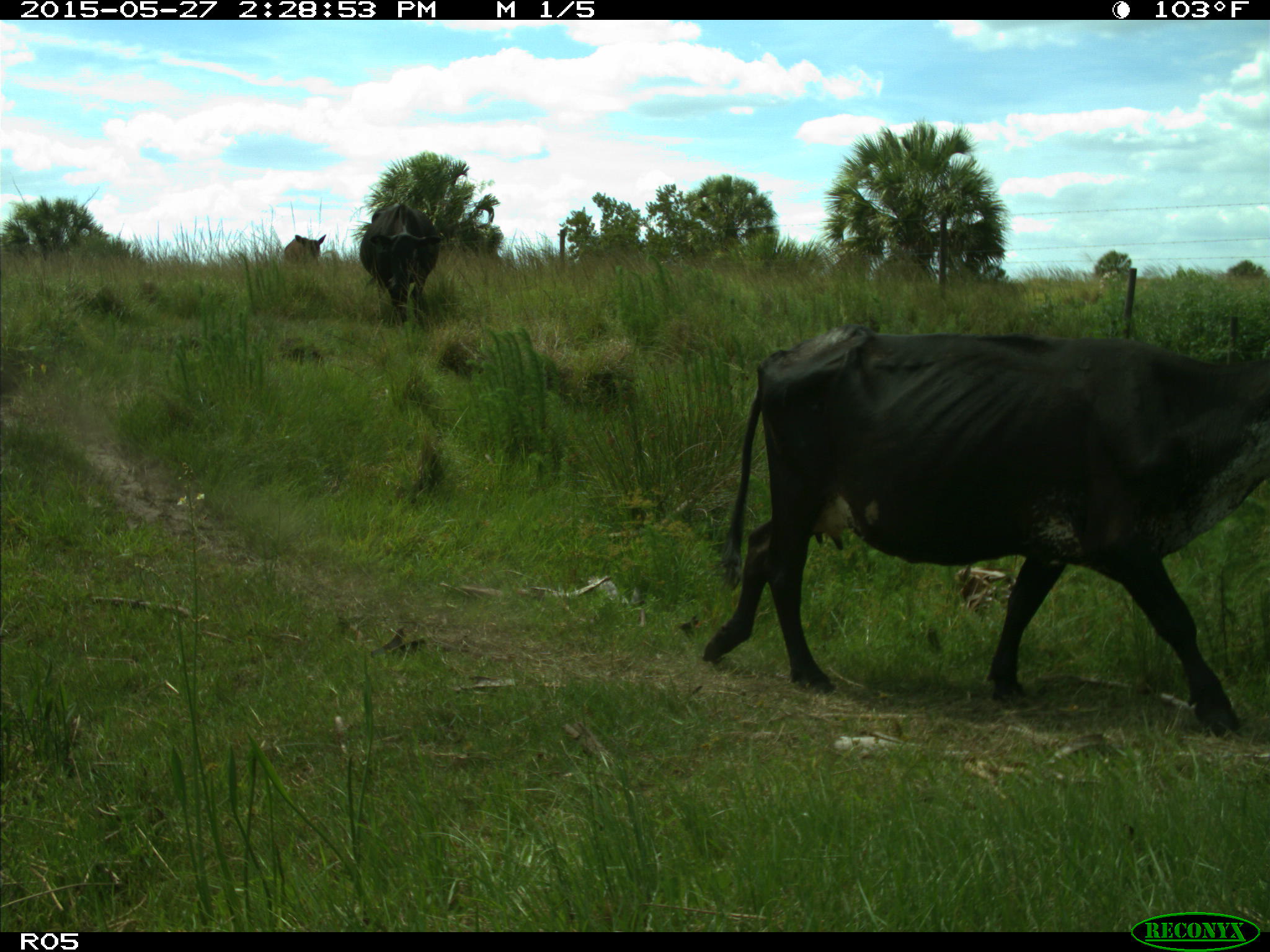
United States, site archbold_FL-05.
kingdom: Animalia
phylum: Chordata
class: Mammalia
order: Artiodactyla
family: Bovidae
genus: Bos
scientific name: Bos taurus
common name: domestic cow